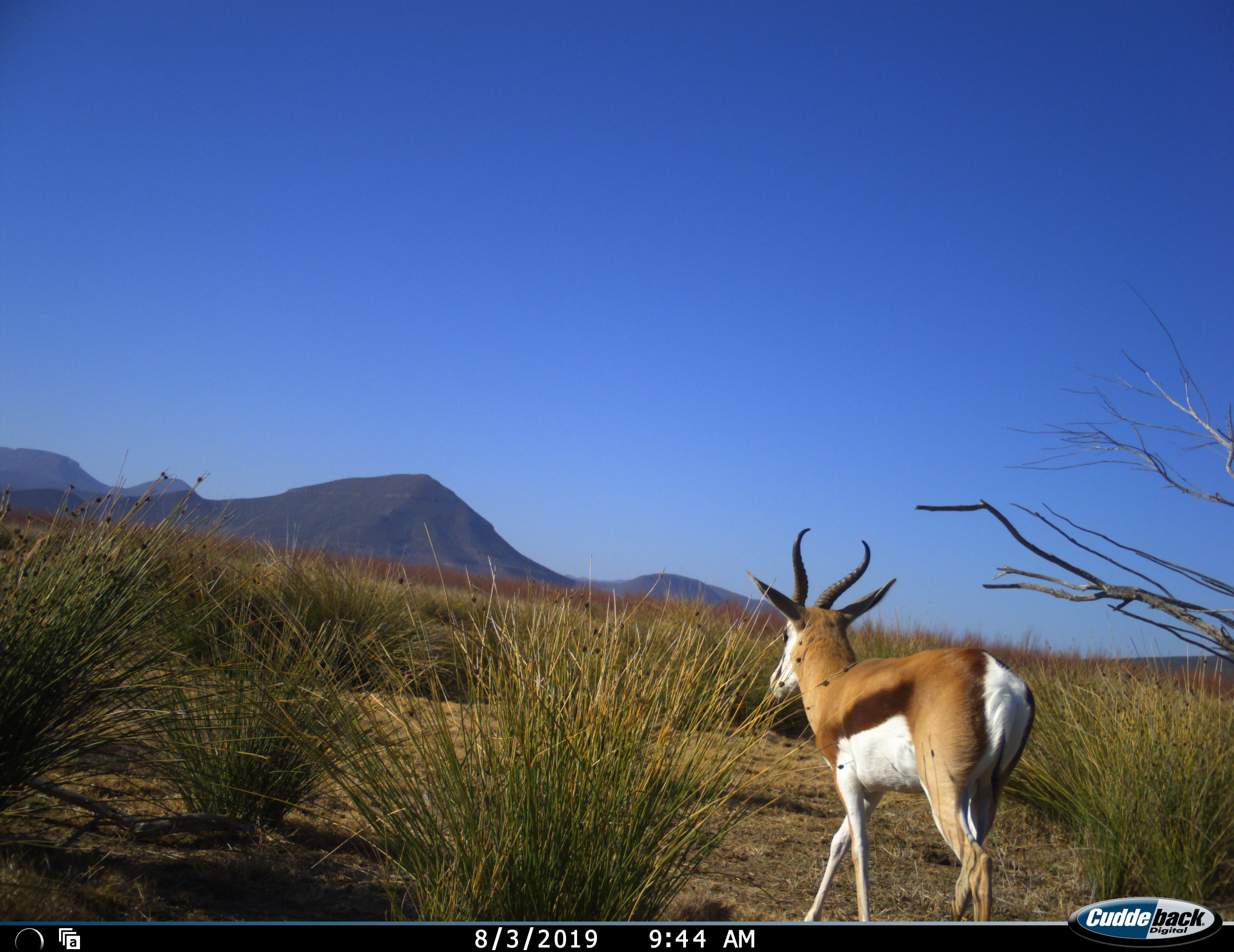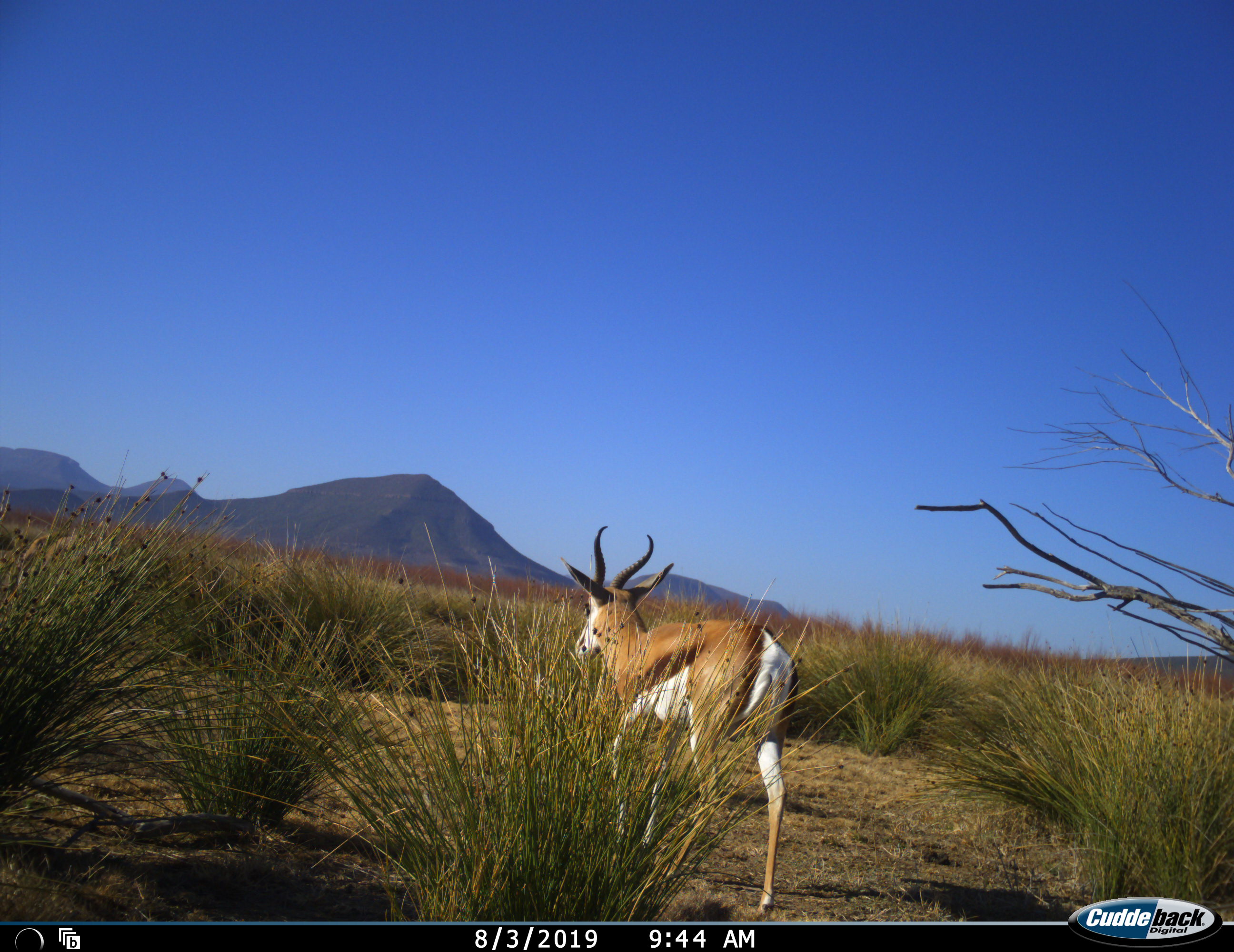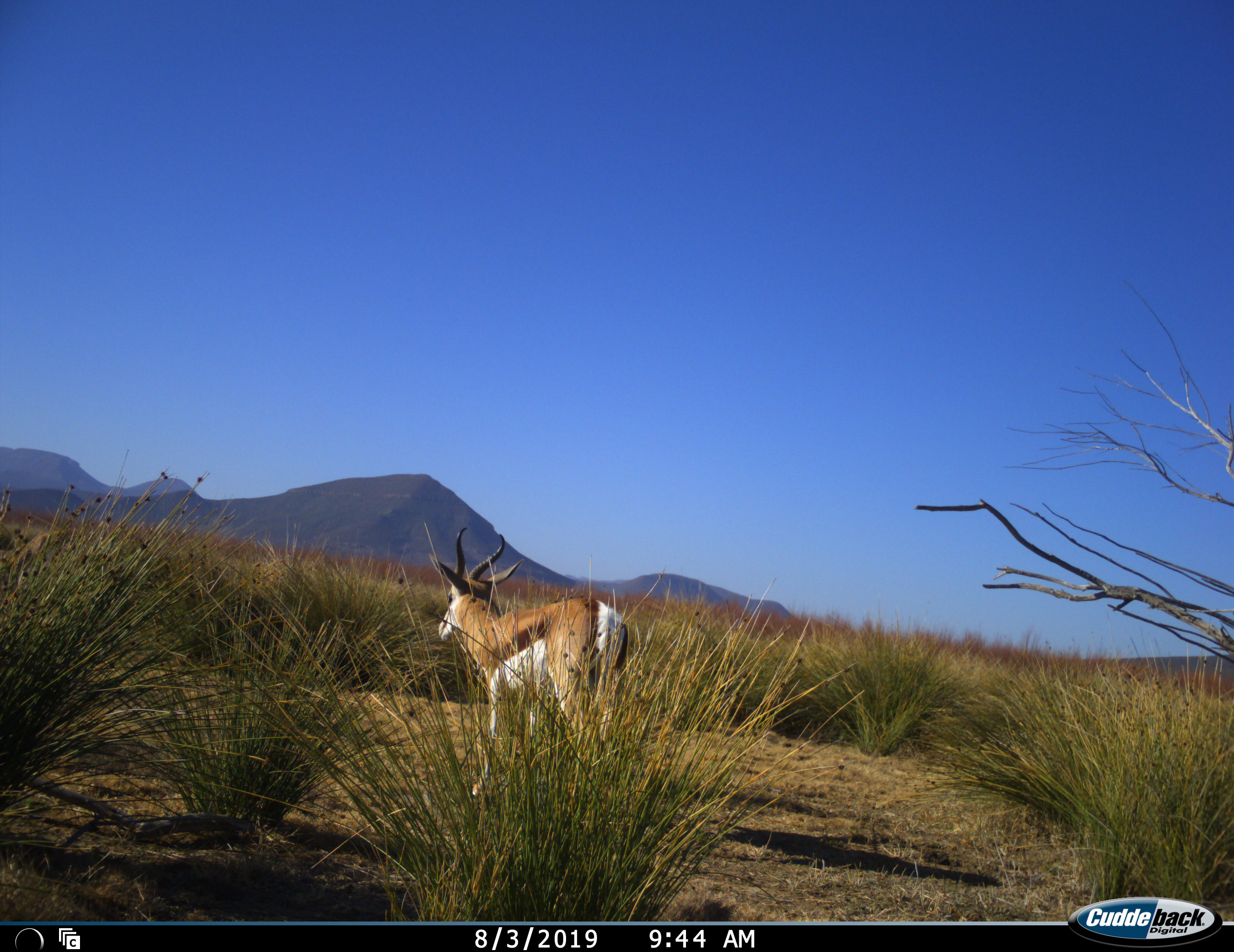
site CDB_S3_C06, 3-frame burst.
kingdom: Animalia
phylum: Chordata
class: Mammalia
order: Artiodactyla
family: Bovidae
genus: Antidorcas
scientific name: Antidorcas marsupialis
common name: springbok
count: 1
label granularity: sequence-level